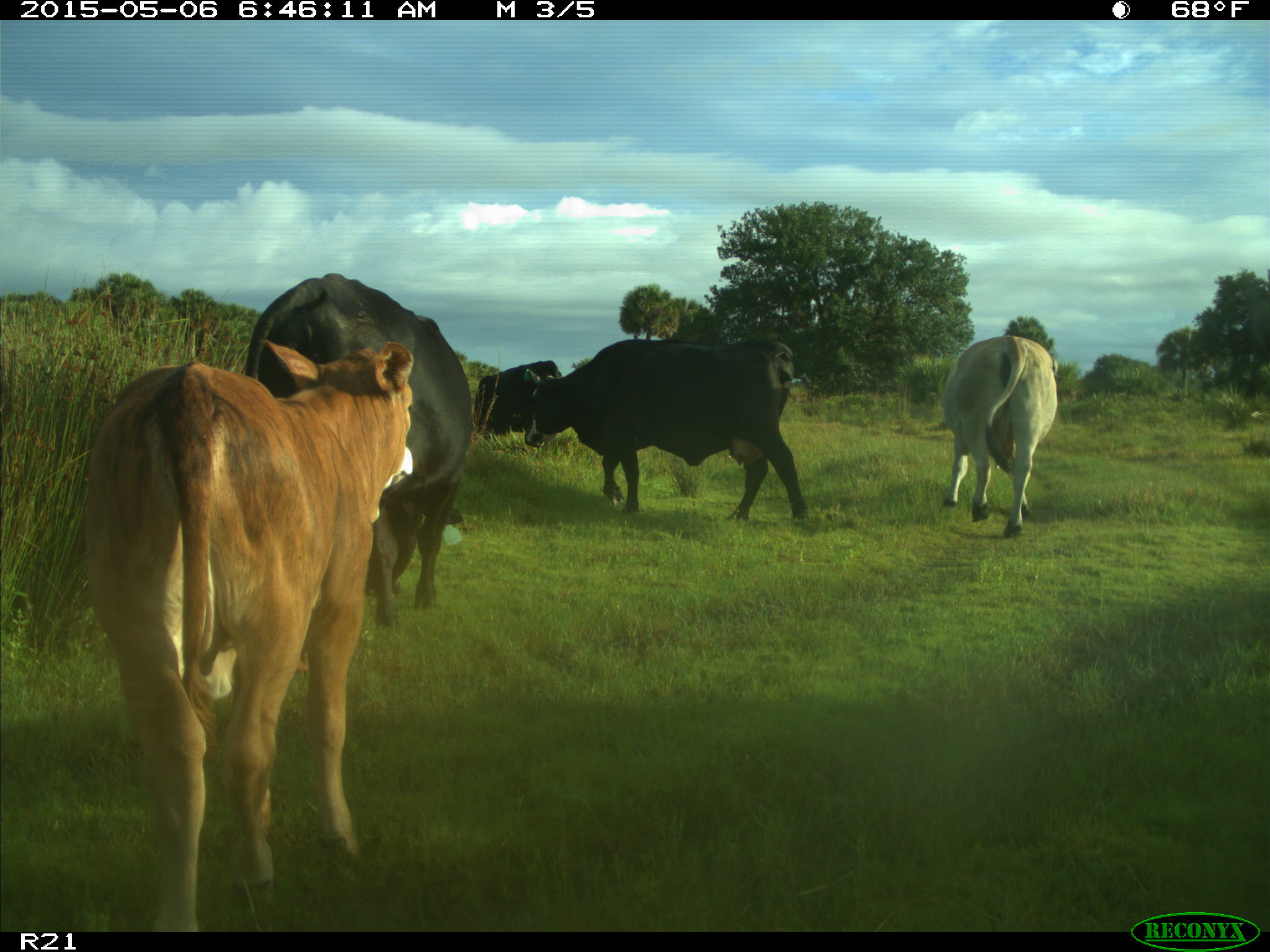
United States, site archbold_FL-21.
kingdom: Animalia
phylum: Chordata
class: Mammalia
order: Artiodactyla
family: Bovidae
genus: Bos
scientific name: Bos taurus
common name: domestic cow